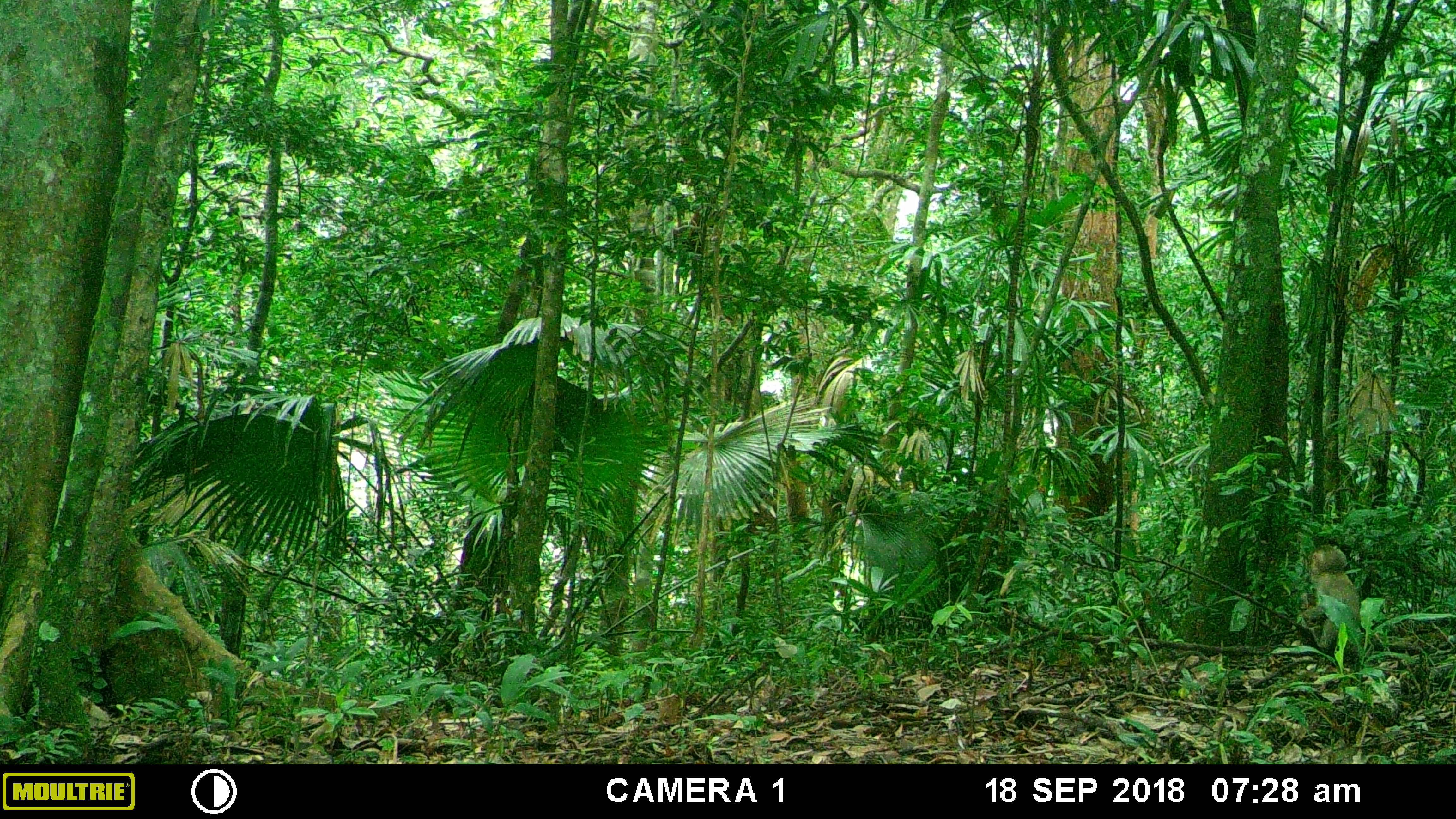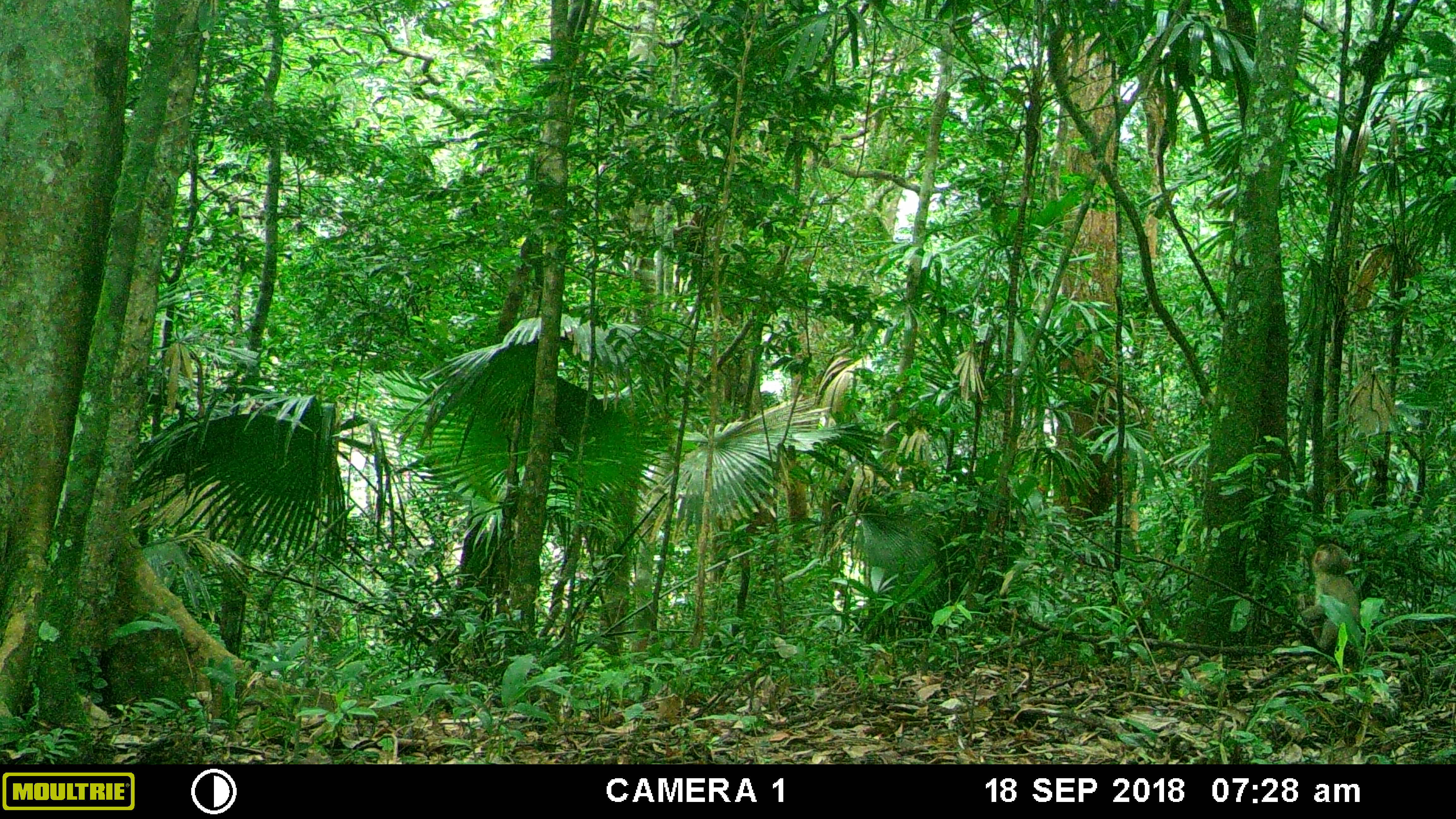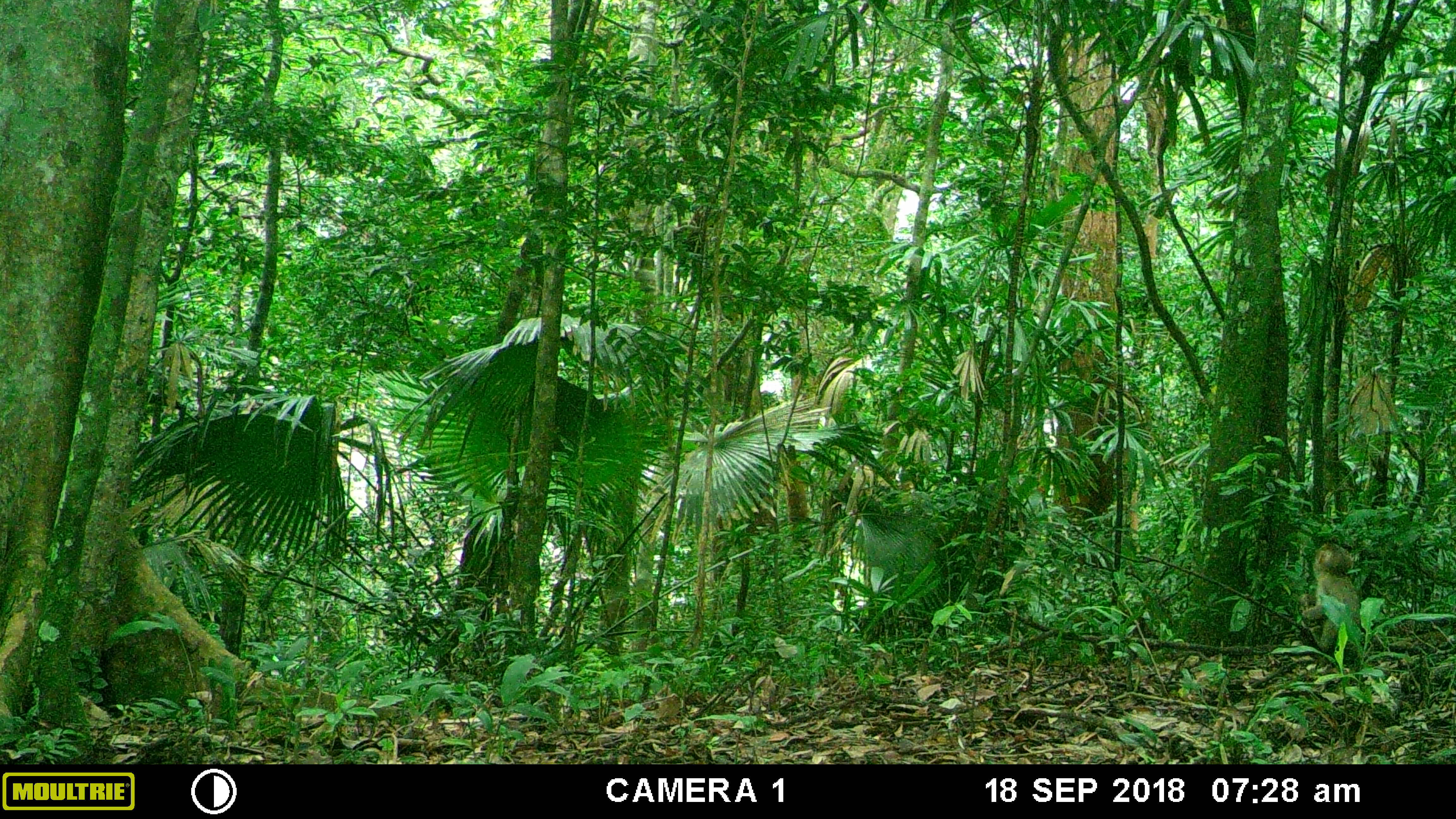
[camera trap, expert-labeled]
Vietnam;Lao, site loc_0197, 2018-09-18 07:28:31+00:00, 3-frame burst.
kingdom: Animalia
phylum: Chordata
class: Mammalia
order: Primates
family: Cercopithecidae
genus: Macaca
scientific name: Macaca nemestrina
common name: pig-tailed macaque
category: pig tailed macaque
Pig tailed macaque (pig-tailed macaque) (Macaca nemestrina). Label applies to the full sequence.